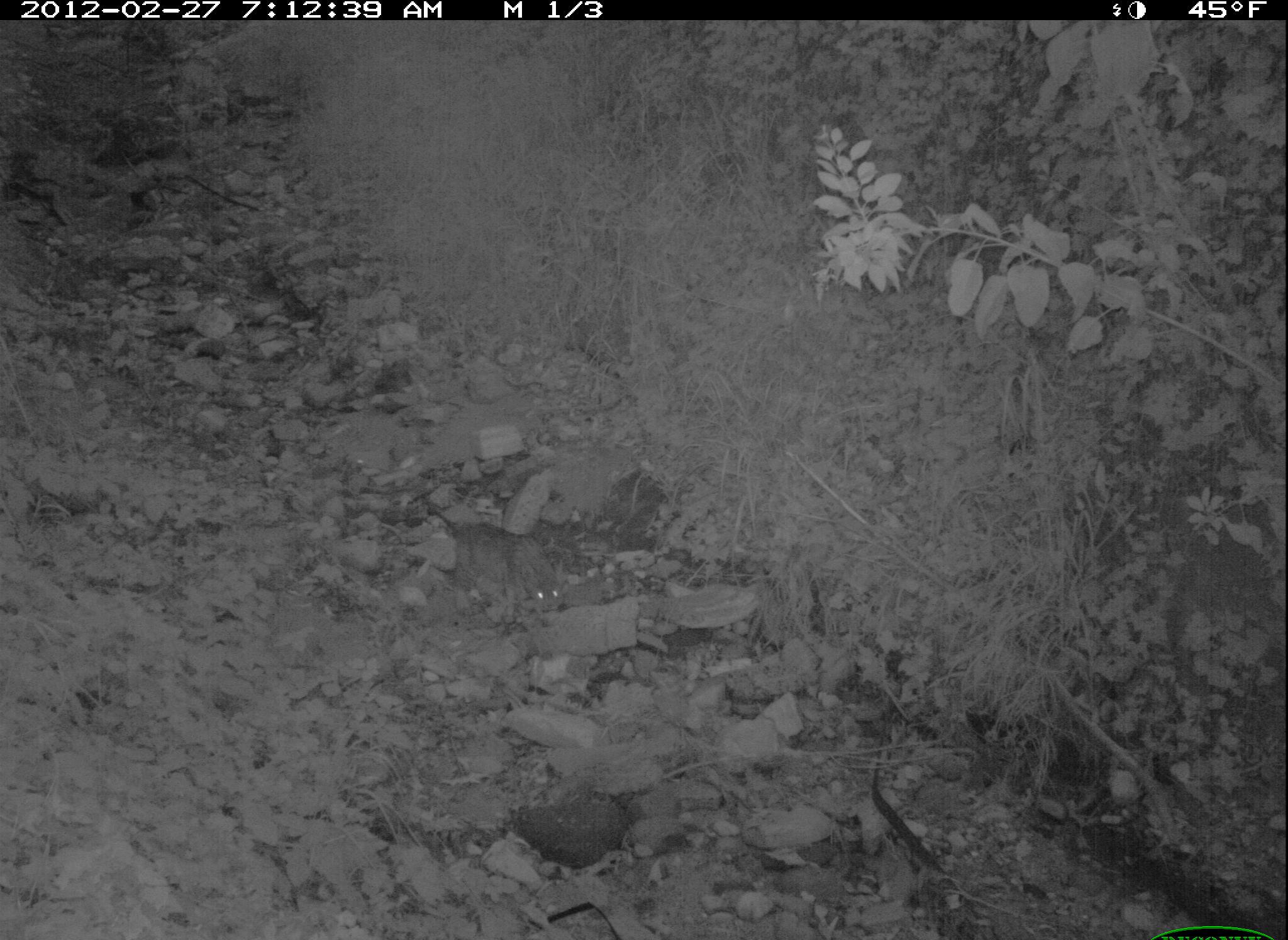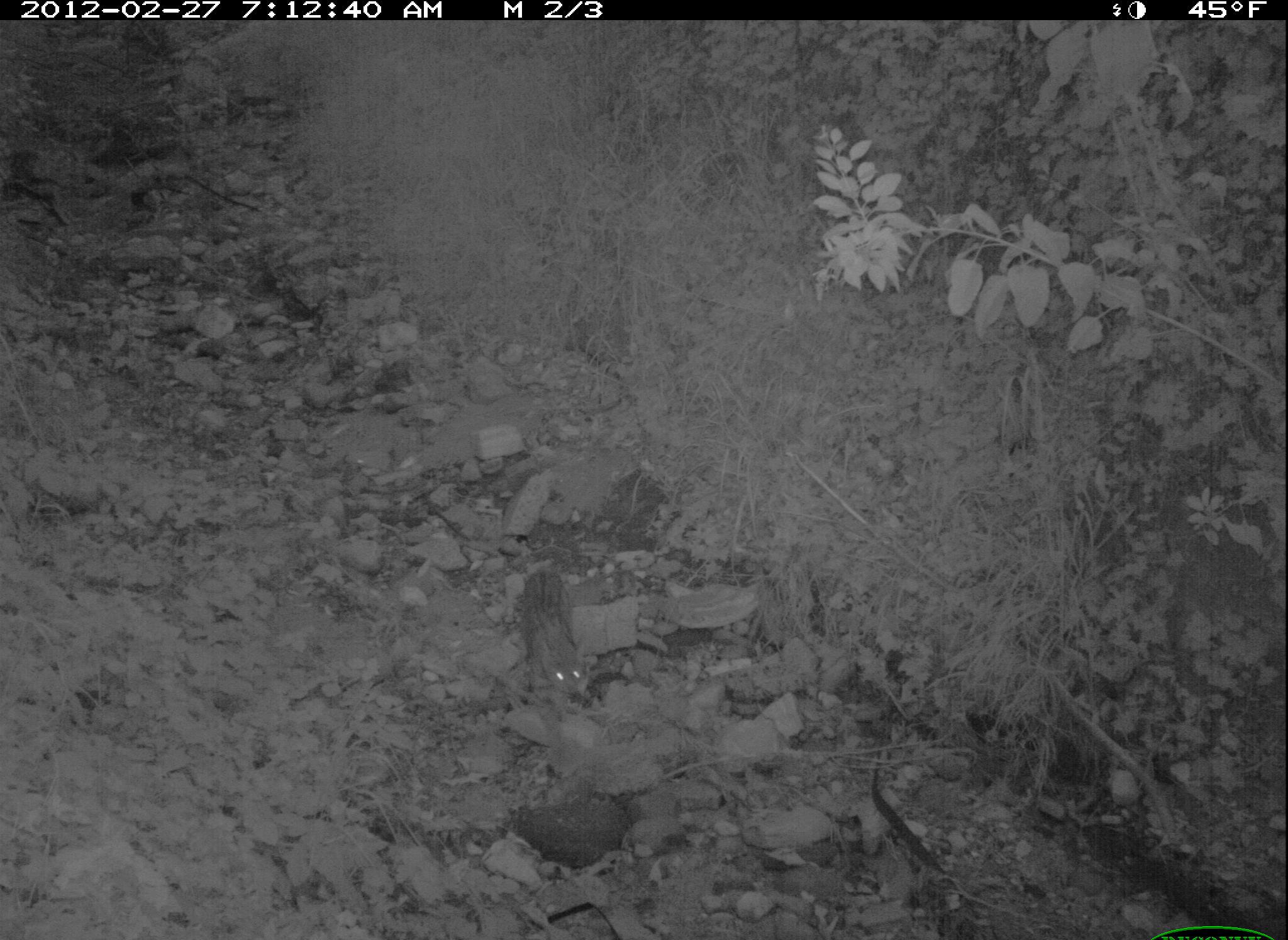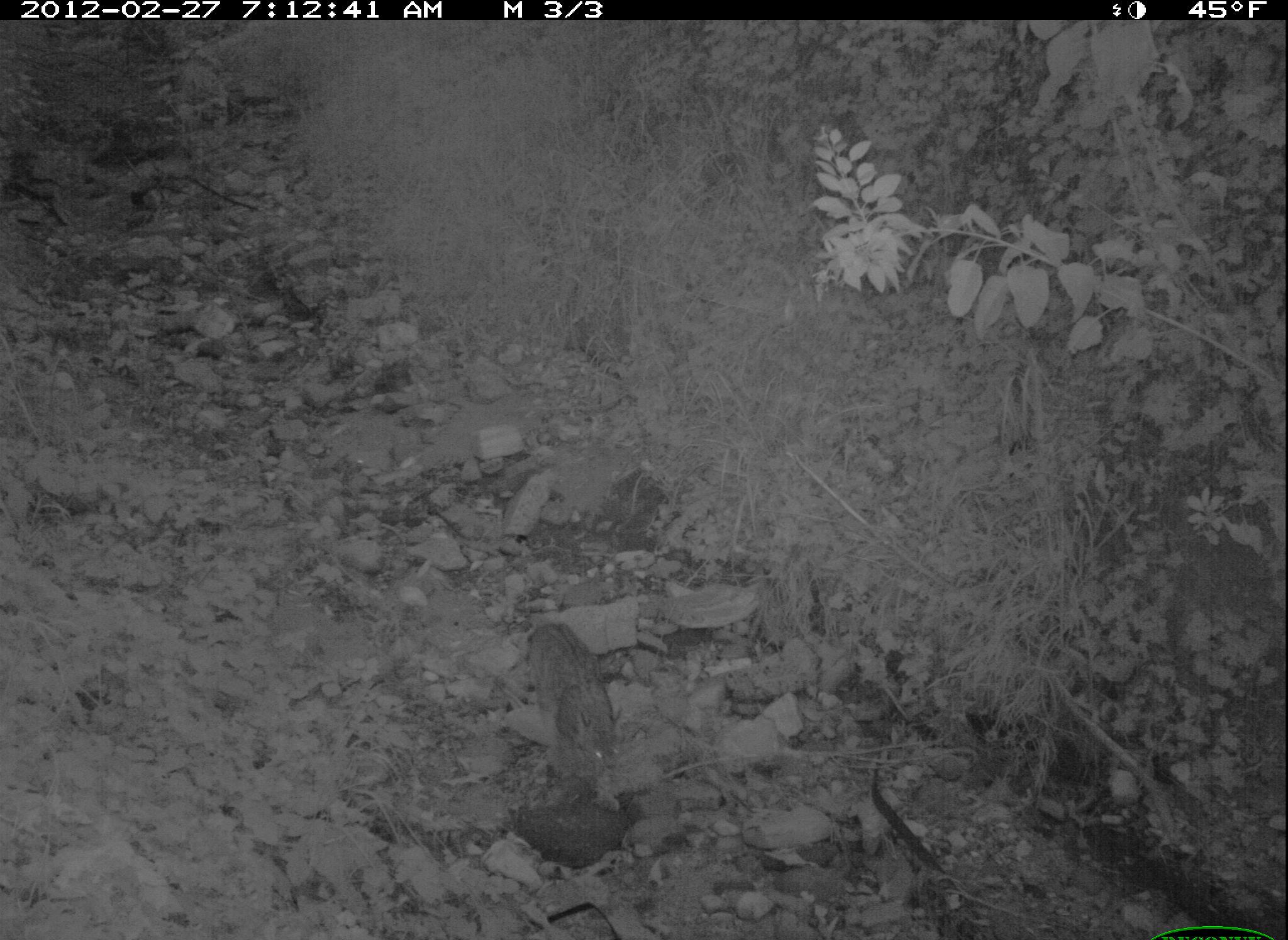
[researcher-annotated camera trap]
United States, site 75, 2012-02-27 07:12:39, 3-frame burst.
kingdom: Animalia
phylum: Chordata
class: Mammalia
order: Carnivora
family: Felidae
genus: Lynx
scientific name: Lynx rufus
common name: bobcat